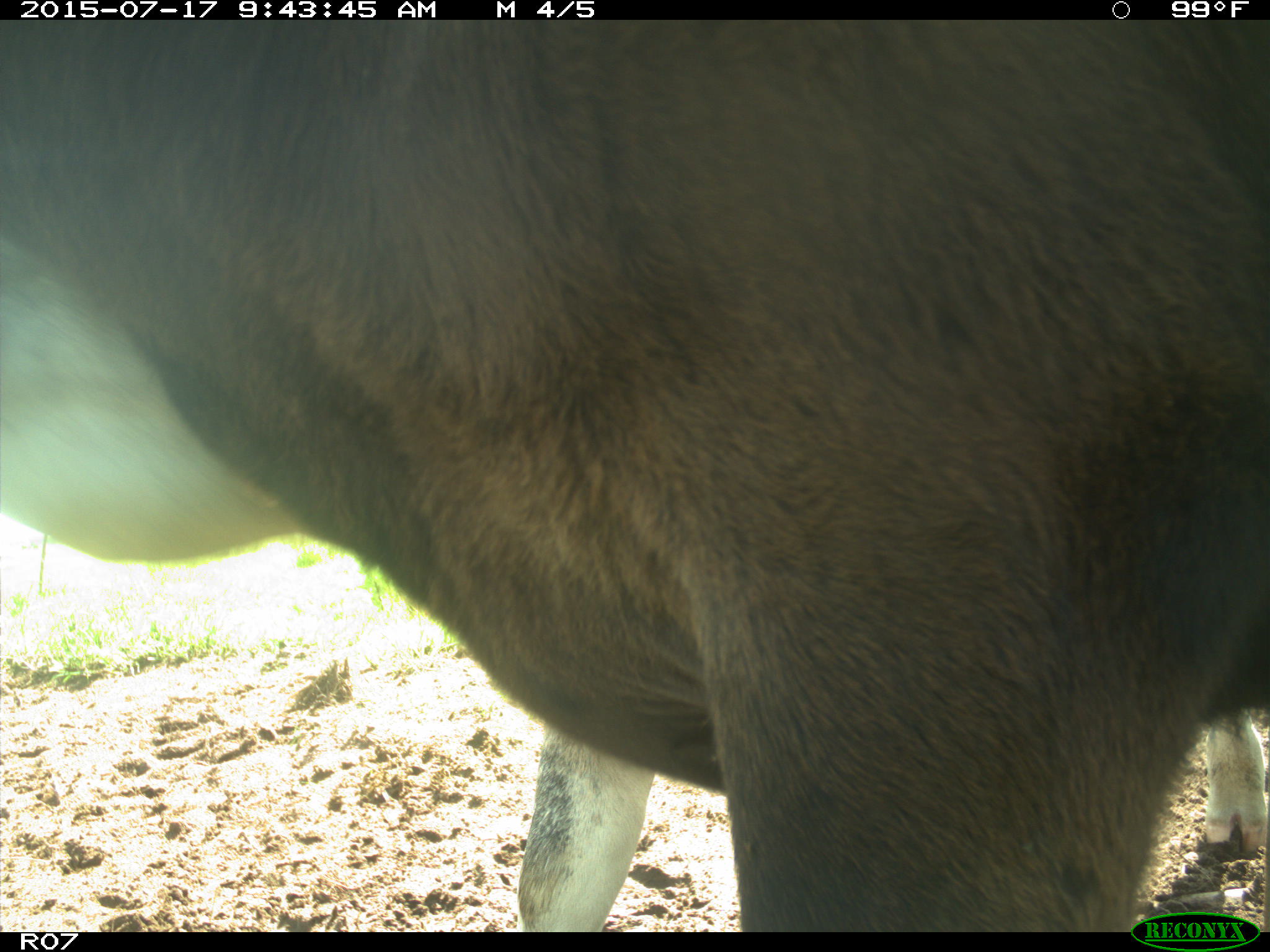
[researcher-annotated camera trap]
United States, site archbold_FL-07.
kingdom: Animalia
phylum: Chordata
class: Mammalia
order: Artiodactyla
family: Bovidae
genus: Bos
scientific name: Bos taurus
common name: domestic cow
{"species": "Bos taurus (domestic cow)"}